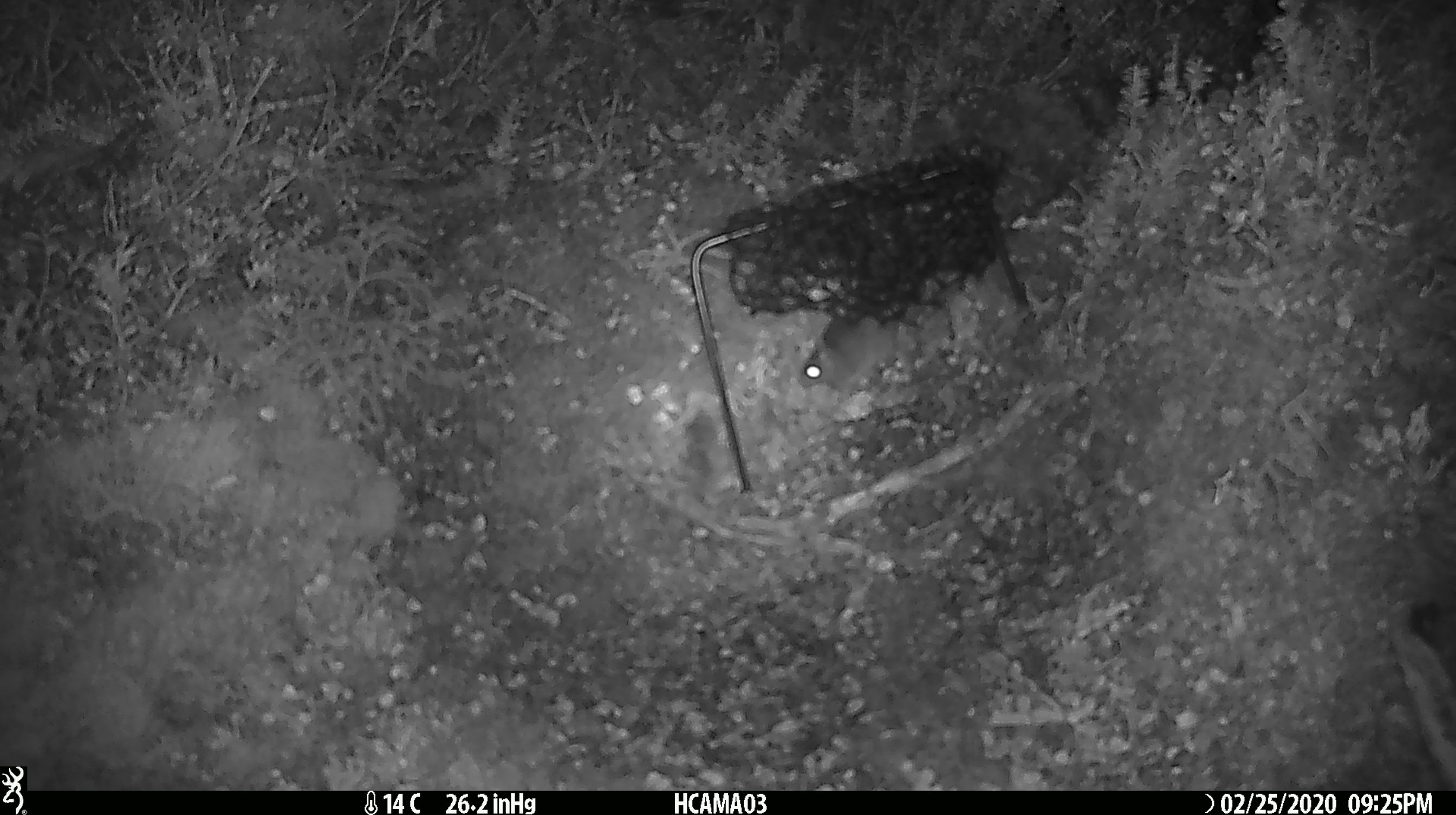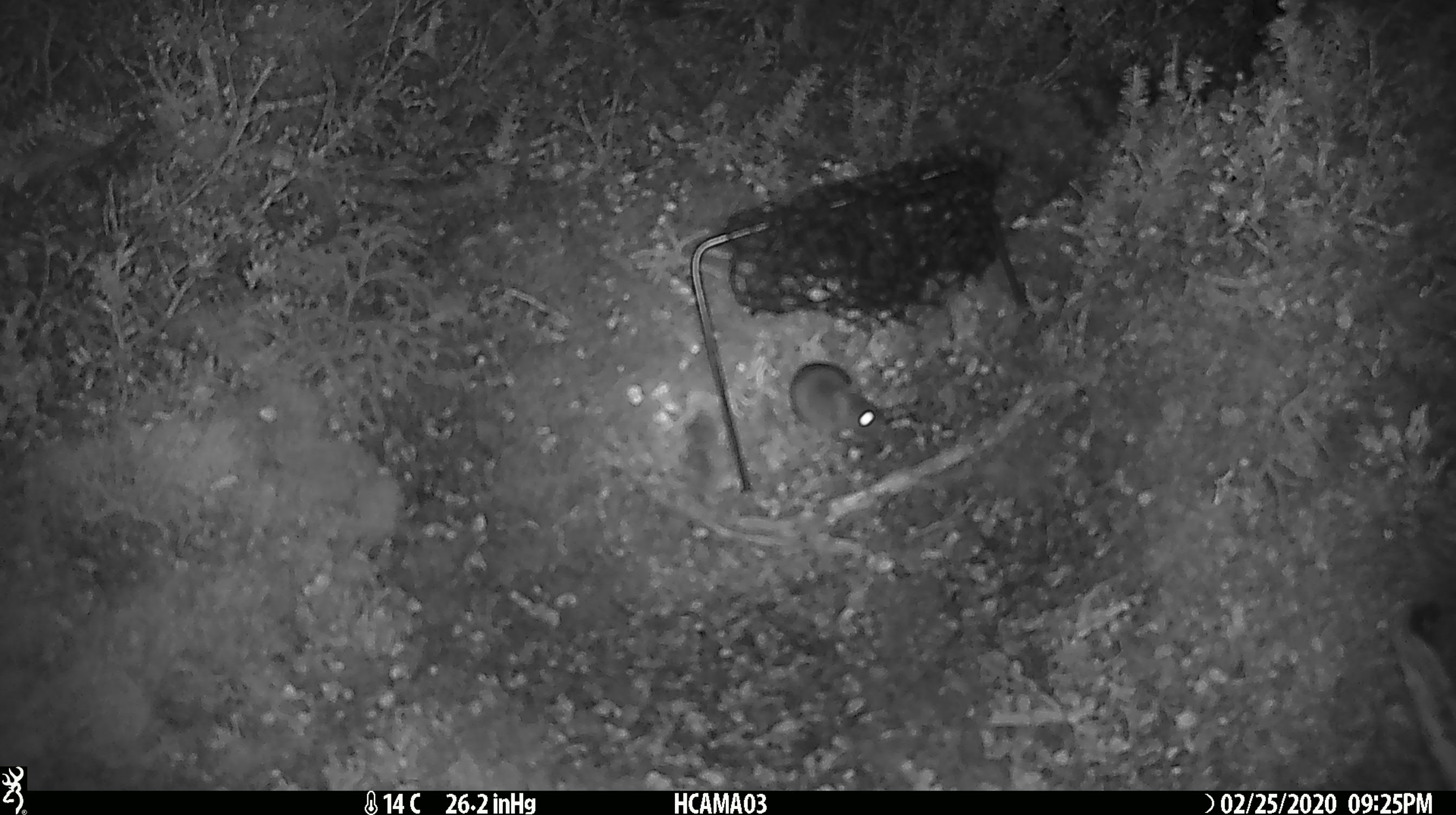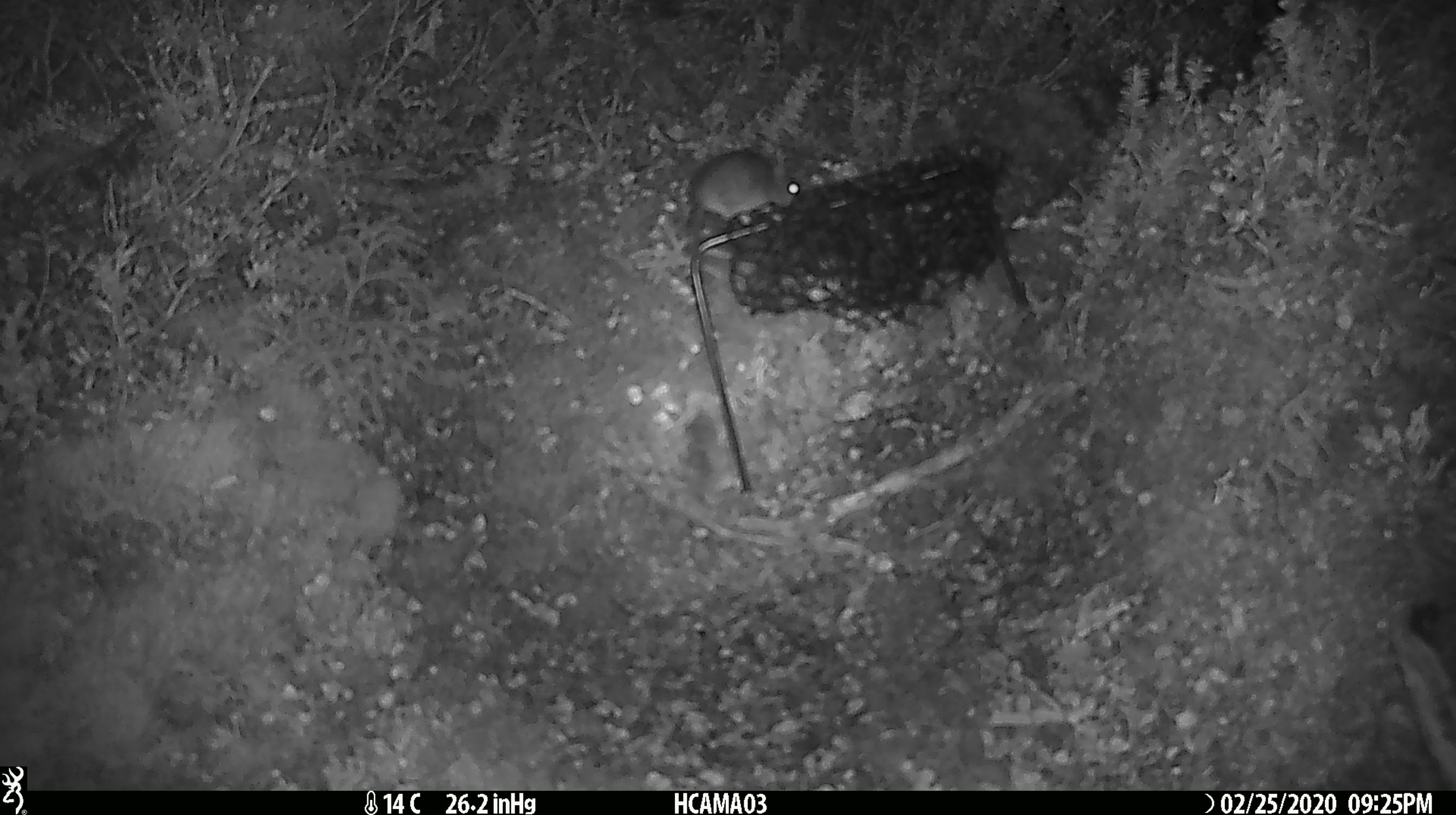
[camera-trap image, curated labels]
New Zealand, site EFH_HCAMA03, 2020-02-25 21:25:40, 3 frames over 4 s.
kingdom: Animalia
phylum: Chordata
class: Mammalia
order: Rodentia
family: Muridae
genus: Mus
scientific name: Mus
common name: mouse